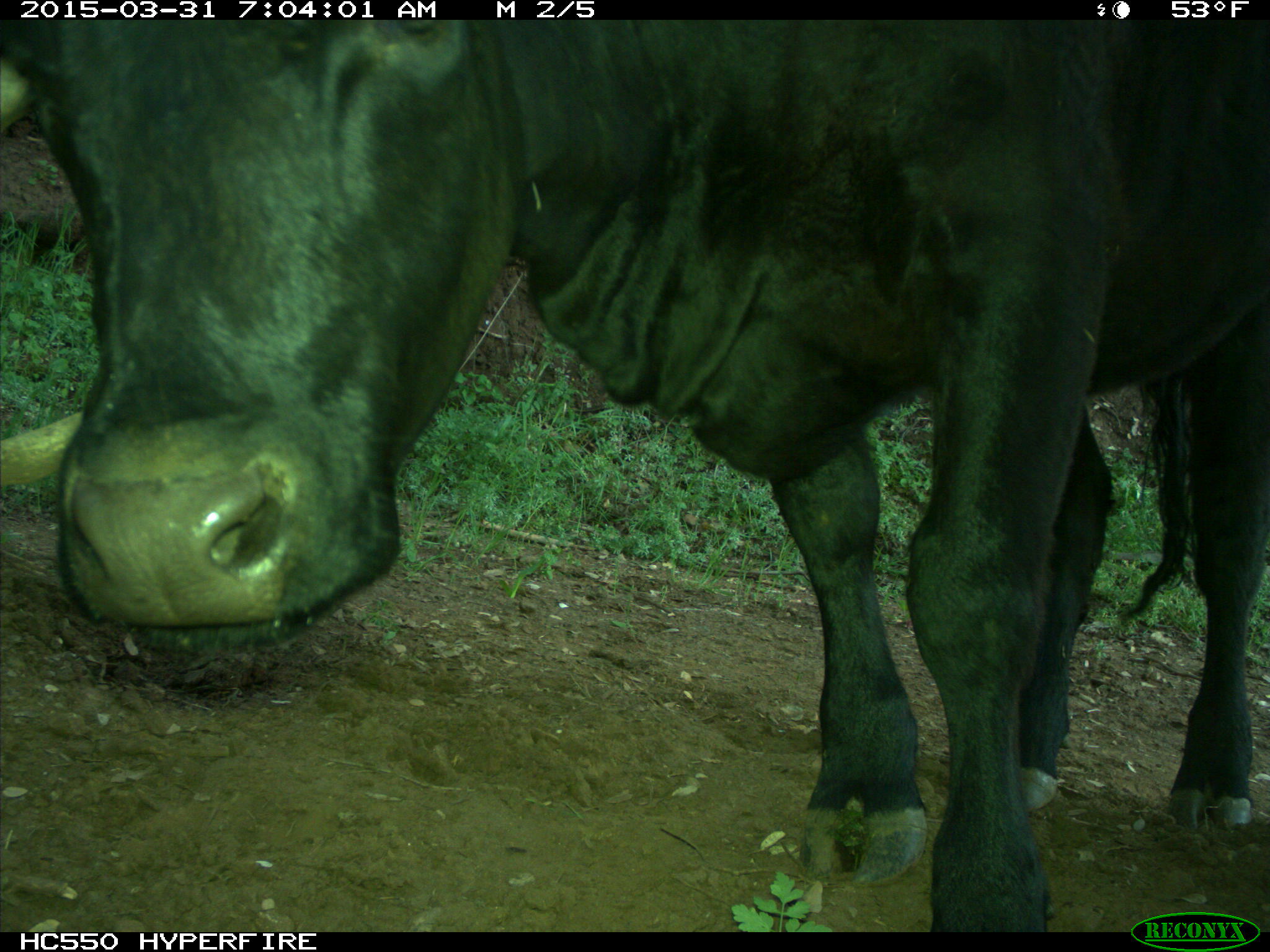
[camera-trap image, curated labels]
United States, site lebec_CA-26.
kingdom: Animalia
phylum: Chordata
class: Mammalia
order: Artiodactyla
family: Bovidae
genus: Bos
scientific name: Bos taurus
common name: domestic cow